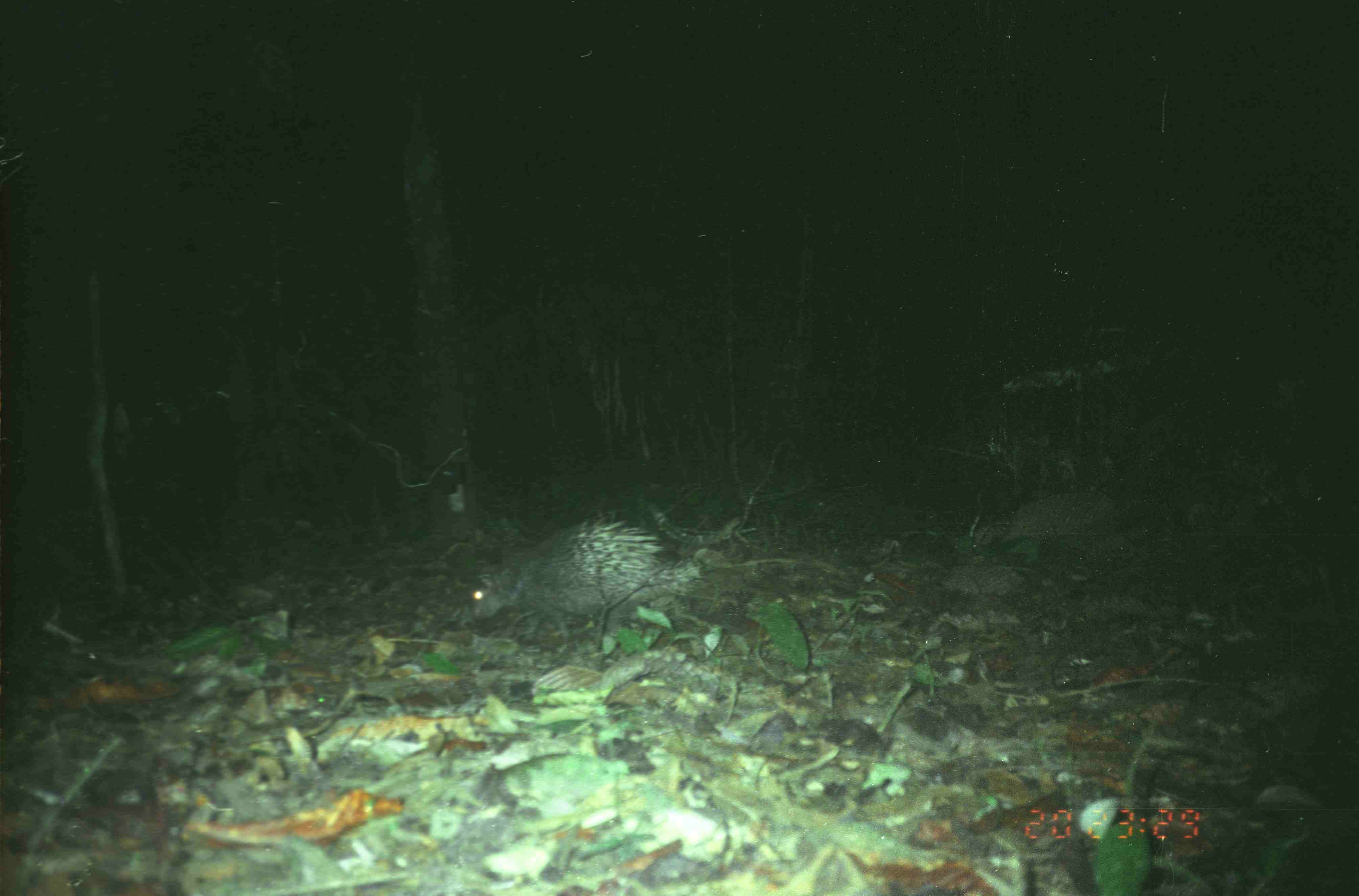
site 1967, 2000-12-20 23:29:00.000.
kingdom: Animalia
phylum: Chordata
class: Mammalia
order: Rodentia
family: Hystricidae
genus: Hystrix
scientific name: Hystrix brachyura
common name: east asian porcupine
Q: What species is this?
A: Hystrix brachyura (east asian porcupine).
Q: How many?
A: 1.